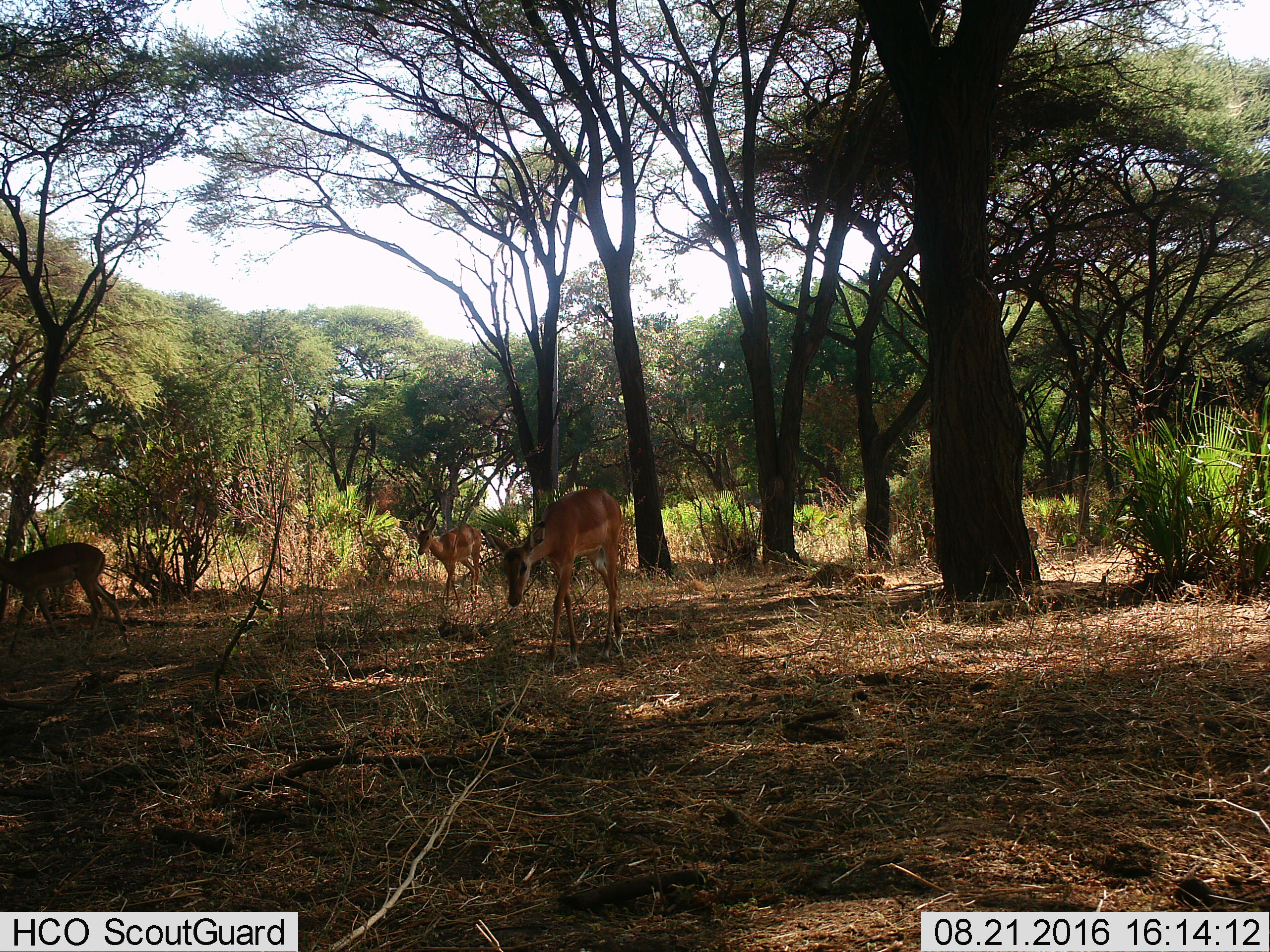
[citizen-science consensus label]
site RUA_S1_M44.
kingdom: Animalia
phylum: Chordata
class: Mammalia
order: Artiodactyla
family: Bovidae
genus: Aepyceros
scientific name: Aepyceros melampus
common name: impala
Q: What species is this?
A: Impala (Aepyceros melampus).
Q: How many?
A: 3.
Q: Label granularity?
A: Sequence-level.